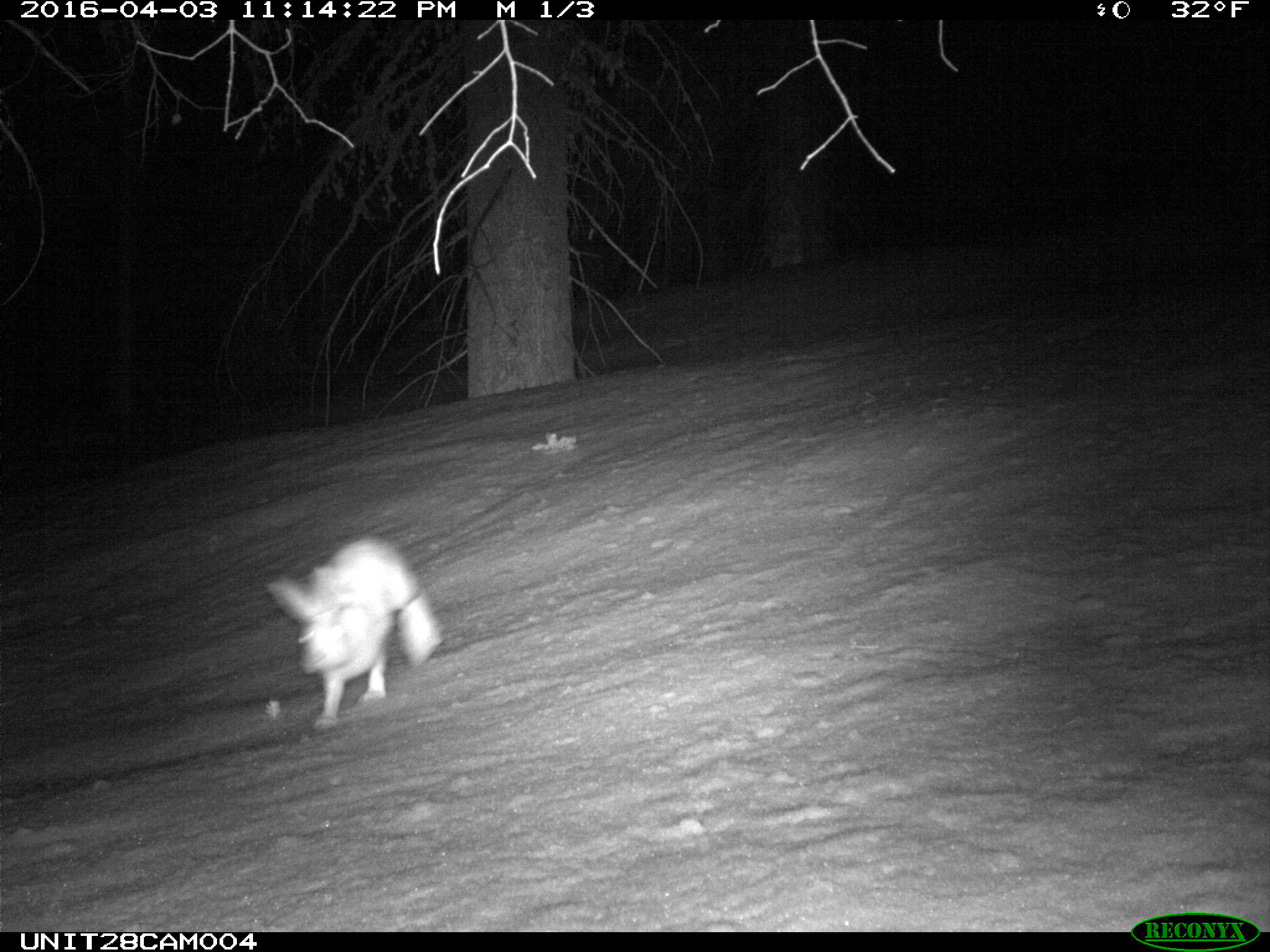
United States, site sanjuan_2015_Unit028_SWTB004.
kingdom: Animalia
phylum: Chordata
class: Mammalia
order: Lagomorpha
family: Leporidae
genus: Lepus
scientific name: Lepus americanus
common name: snowshoe hare